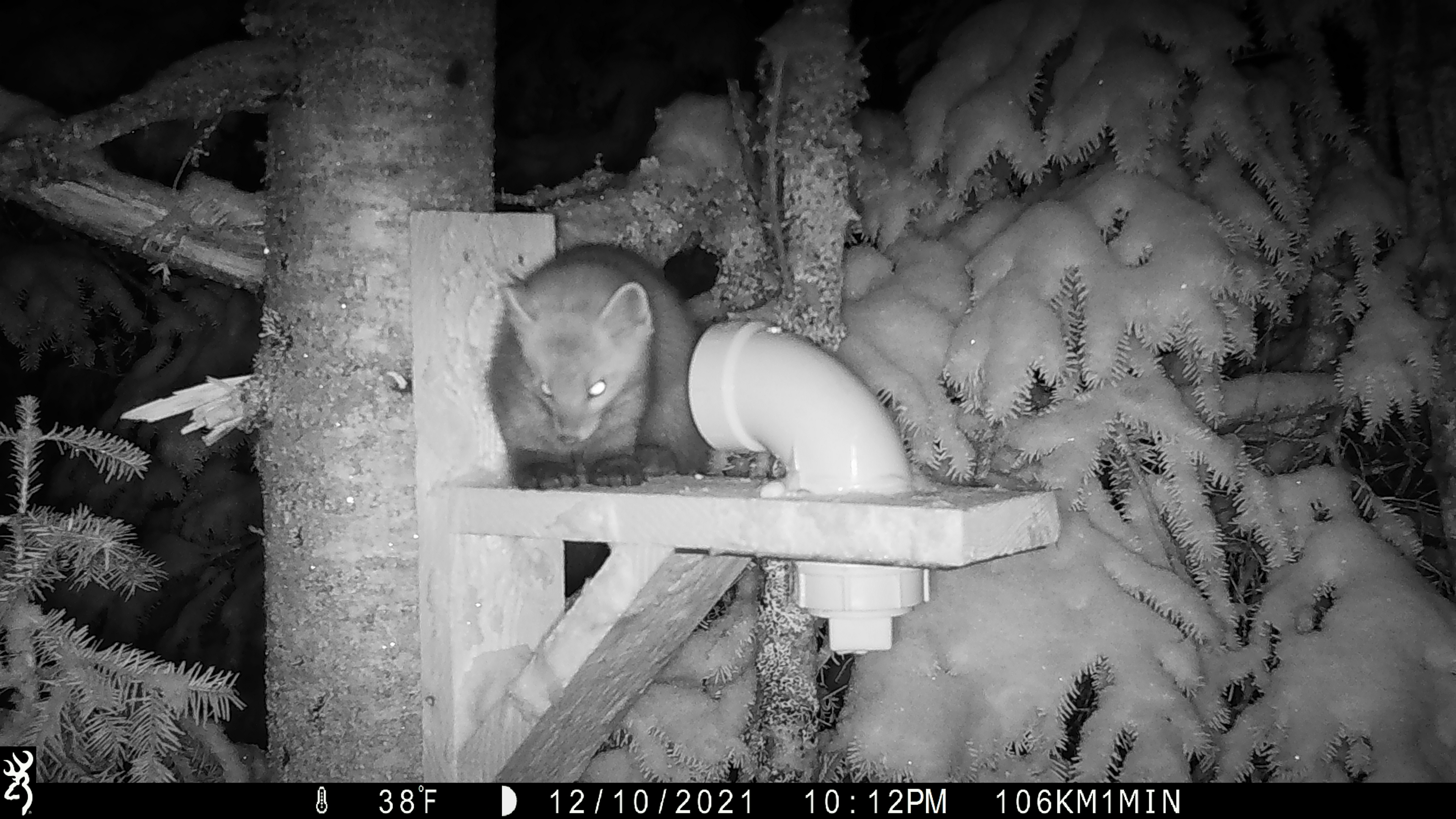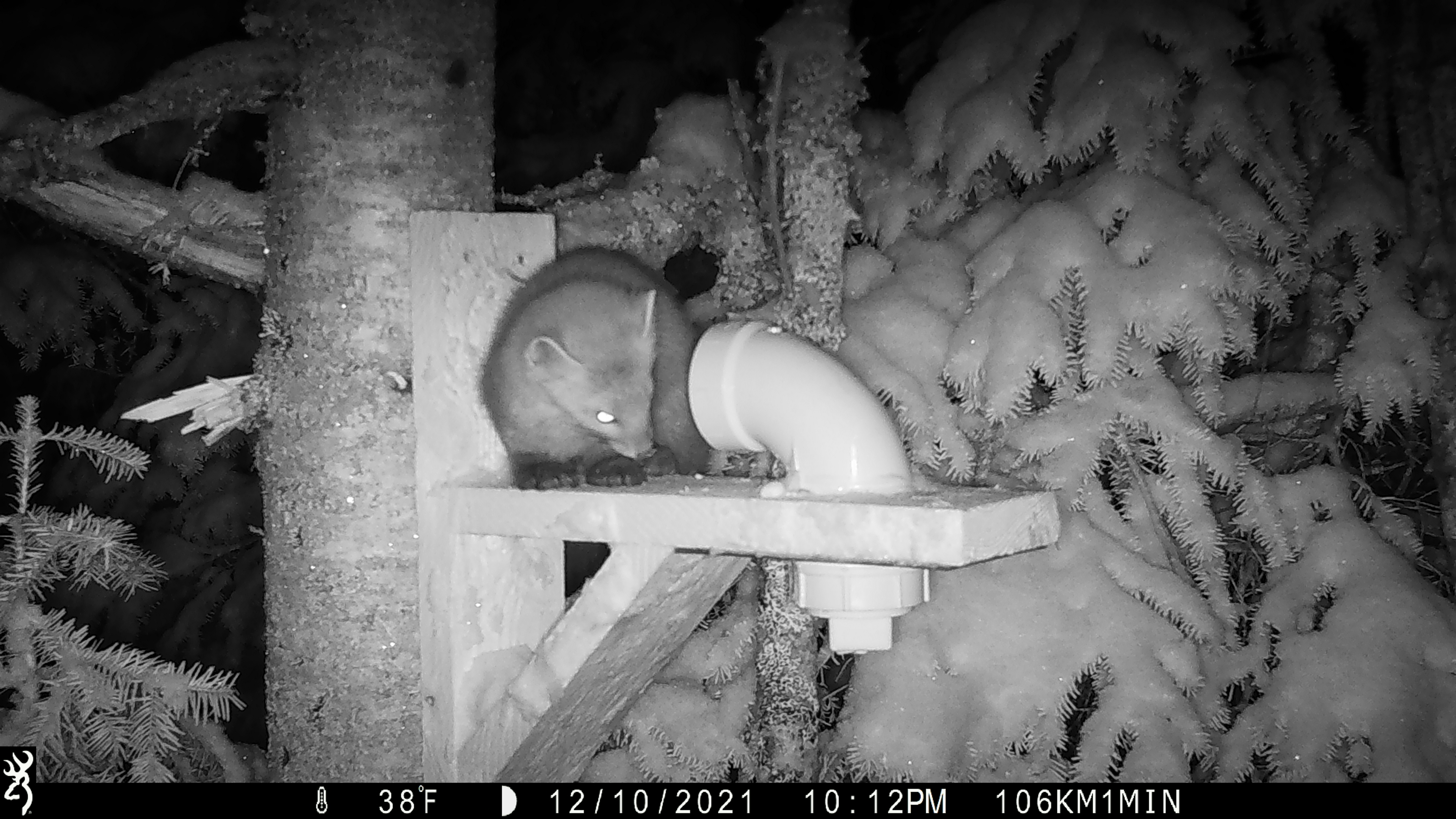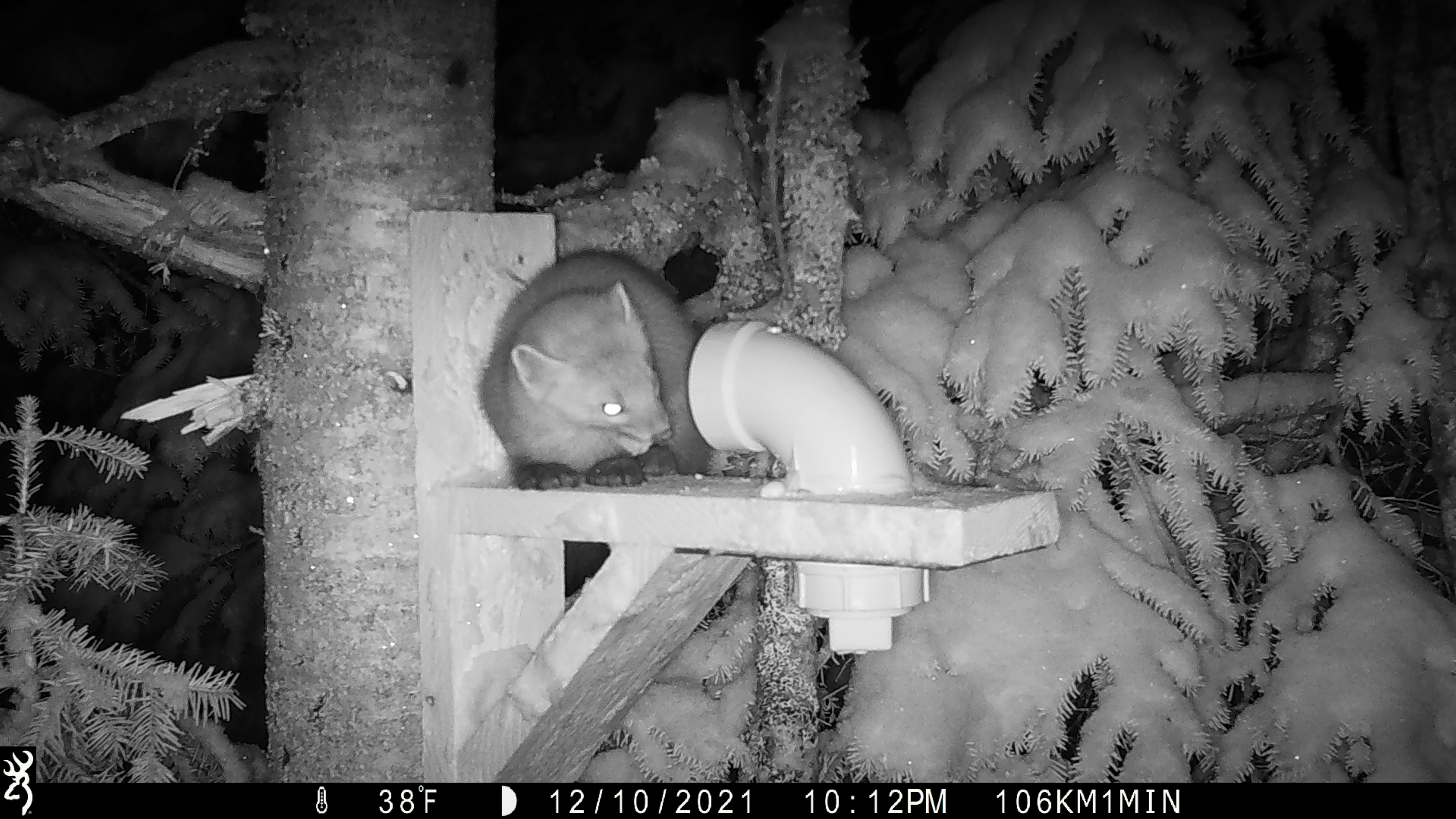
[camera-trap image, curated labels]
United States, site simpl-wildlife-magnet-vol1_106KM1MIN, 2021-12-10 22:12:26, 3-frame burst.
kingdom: Animalia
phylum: Chordata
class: Mammalia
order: Carnivora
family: Mustelidae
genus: Martes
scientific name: Martes americana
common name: american marten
American marten (Martes americana).